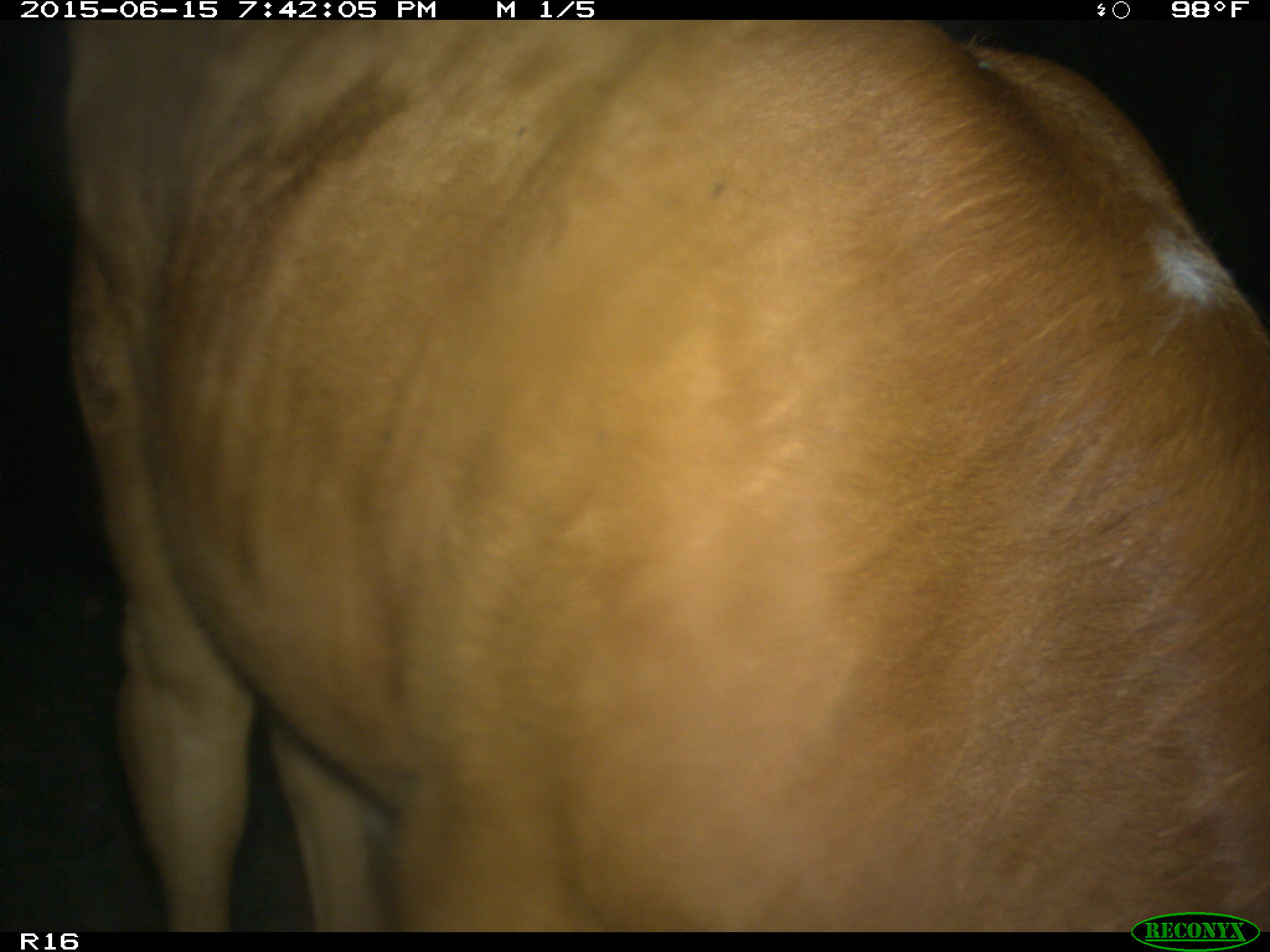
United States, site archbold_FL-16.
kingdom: Animalia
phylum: Chordata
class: Mammalia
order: Artiodactyla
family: Bovidae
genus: Bos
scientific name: Bos taurus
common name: domestic cow